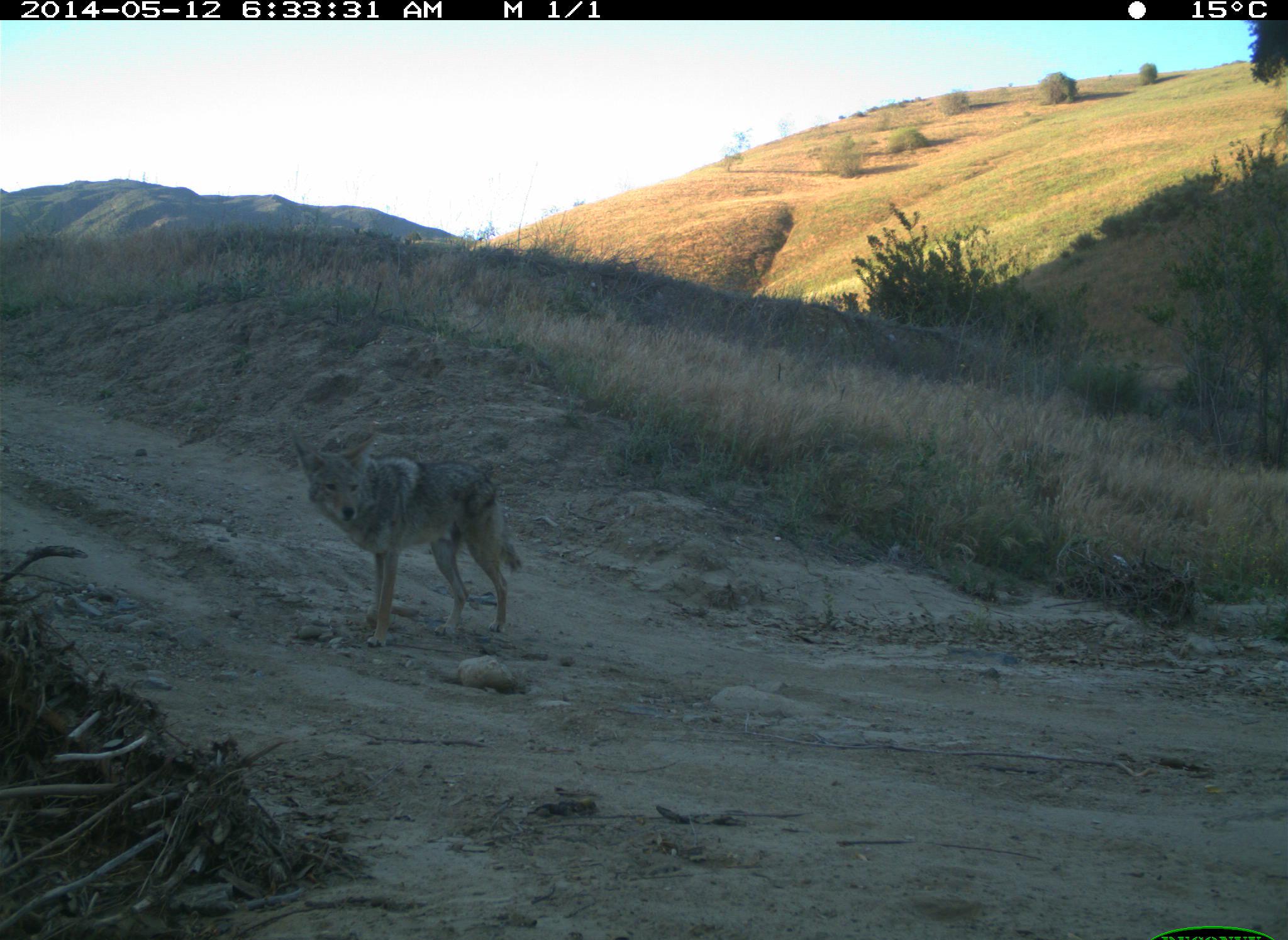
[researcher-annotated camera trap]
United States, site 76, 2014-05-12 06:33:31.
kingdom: Animalia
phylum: Chordata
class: Mammalia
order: Carnivora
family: Canidae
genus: Canis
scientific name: Canis latrans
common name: coyote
Coyote (Canis latrans).